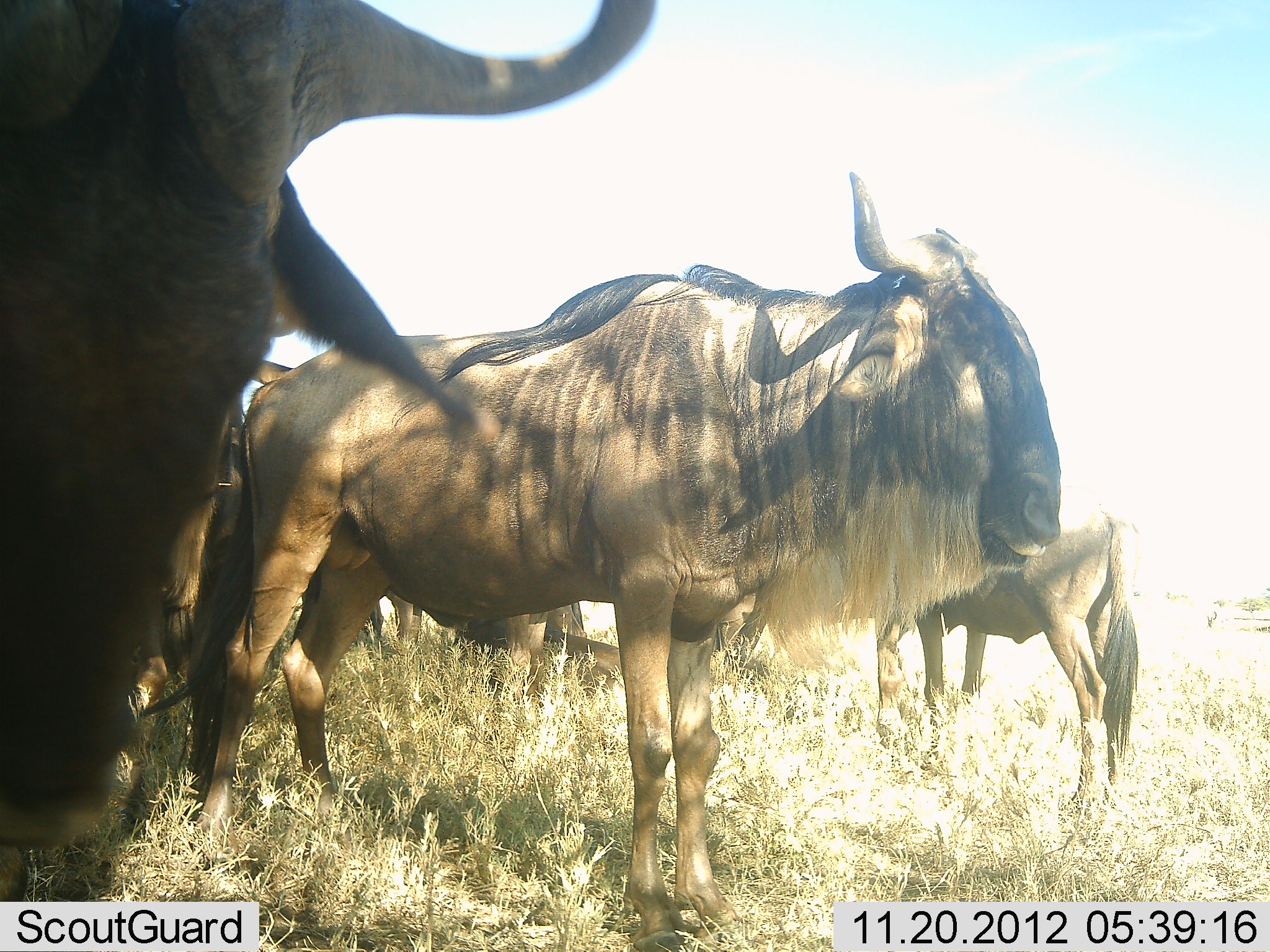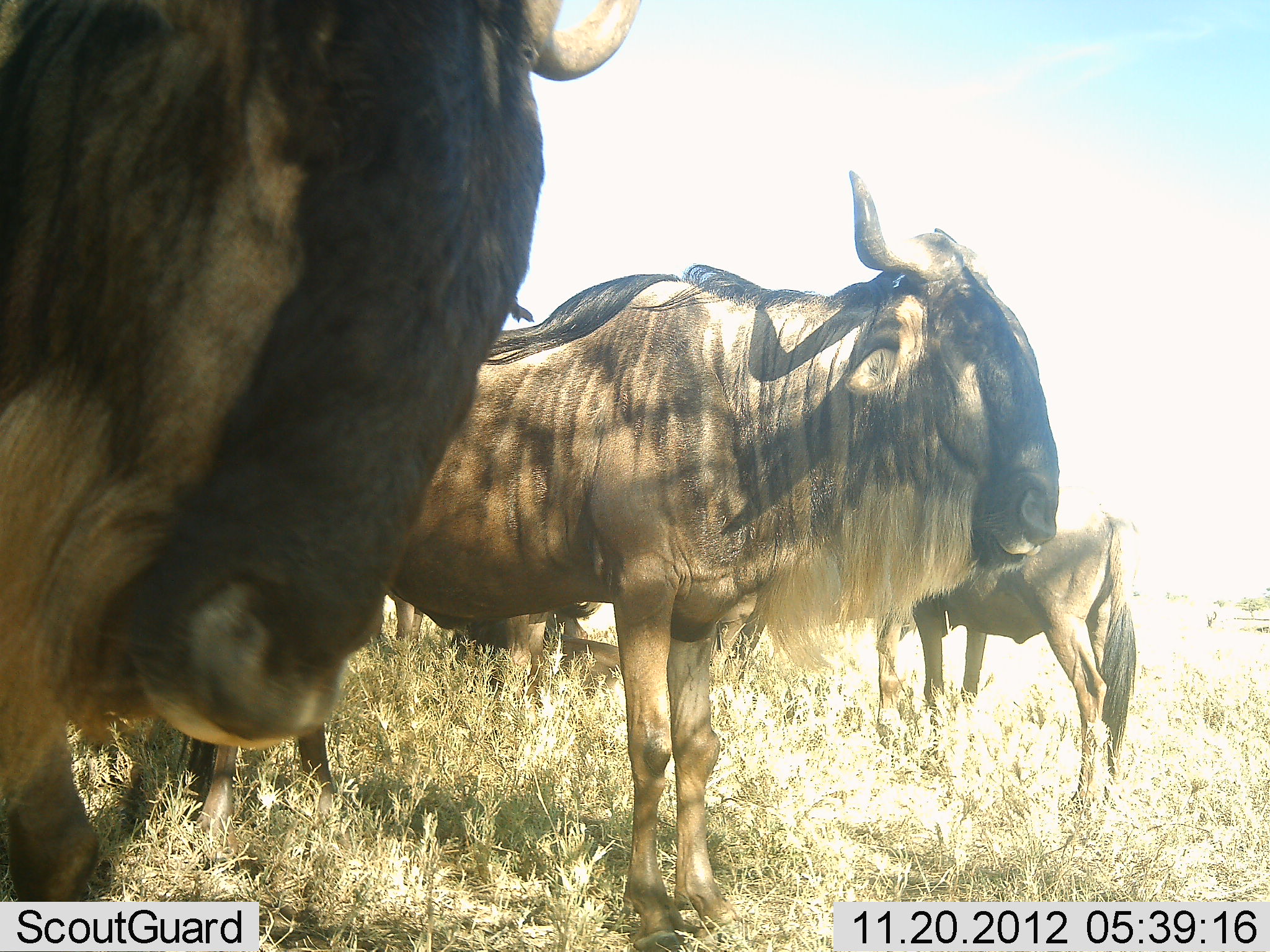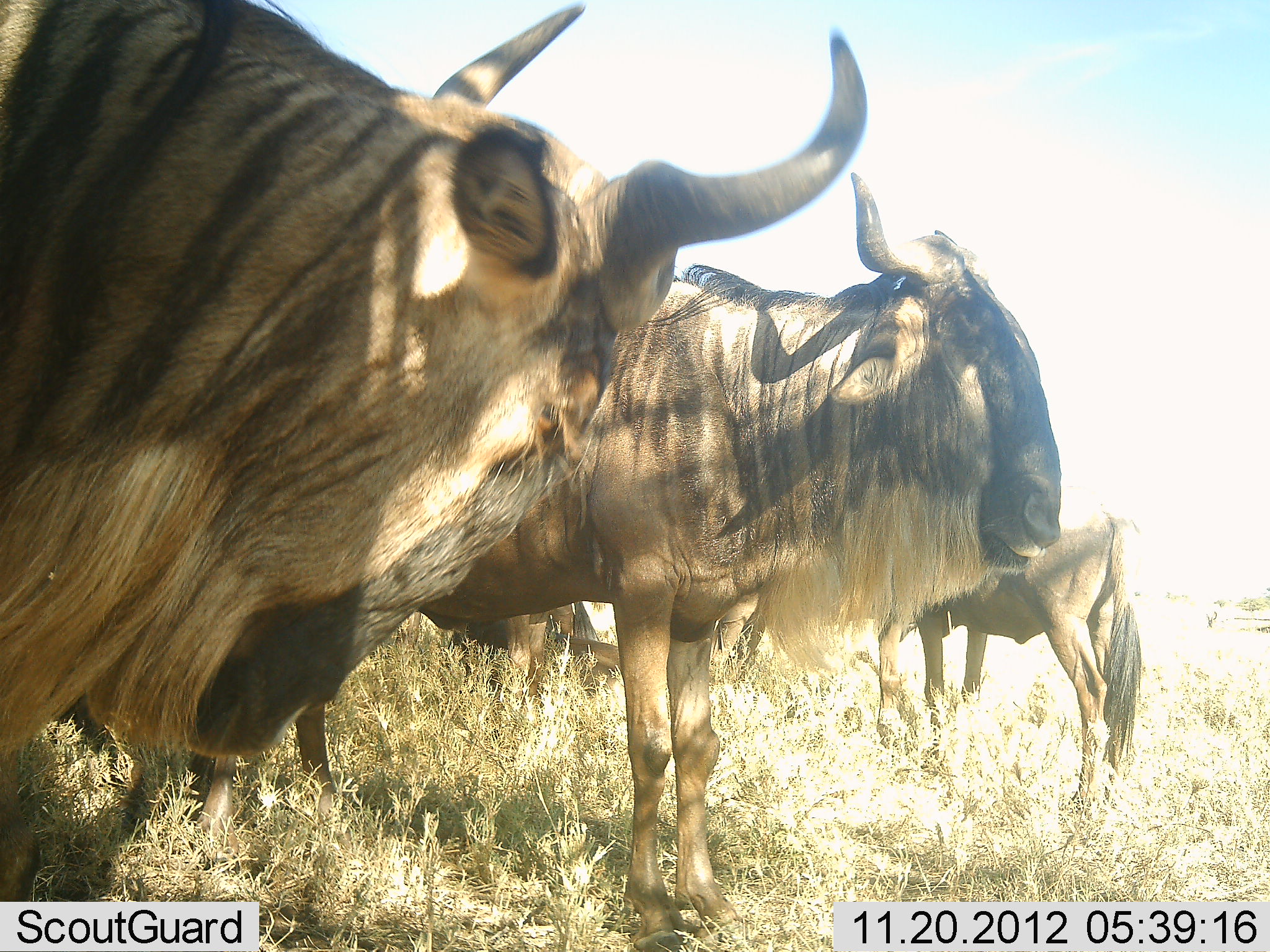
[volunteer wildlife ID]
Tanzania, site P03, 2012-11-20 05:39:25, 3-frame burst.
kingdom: Animalia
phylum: Chordata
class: Mammalia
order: Artiodactyla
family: Bovidae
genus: Connochaetes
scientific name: Connochaetes taurinus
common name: blue wildebeest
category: wildebeest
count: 6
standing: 100%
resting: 10%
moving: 10%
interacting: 10%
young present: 10%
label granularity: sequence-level